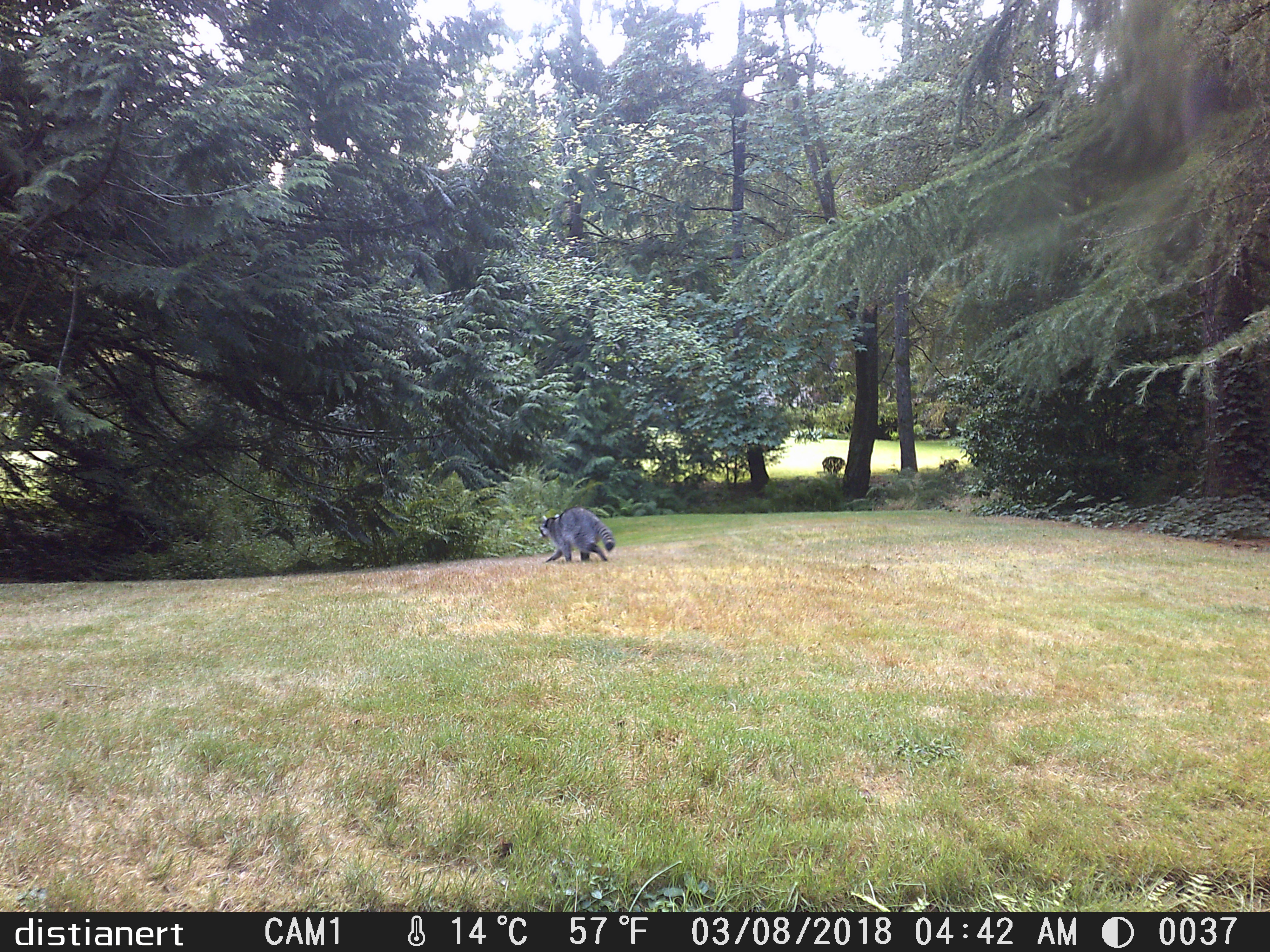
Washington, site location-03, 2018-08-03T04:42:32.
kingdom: Animalia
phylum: Chordata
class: Mammalia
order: Carnivora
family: Procyonidae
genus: Procyon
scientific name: Procyon lotor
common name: common raccoon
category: raccoon